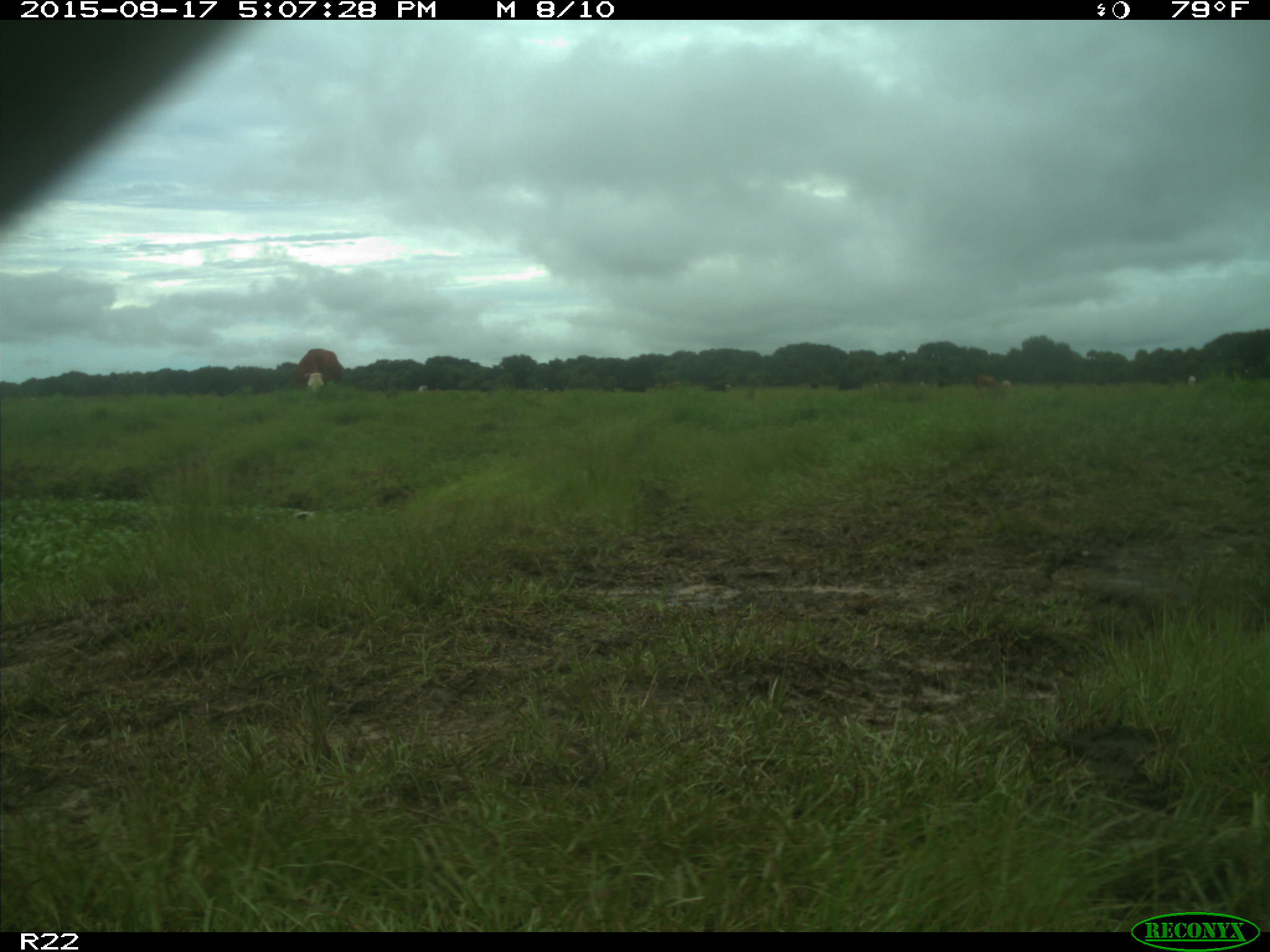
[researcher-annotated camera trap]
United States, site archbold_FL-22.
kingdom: Animalia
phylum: Chordata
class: Mammalia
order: Artiodactyla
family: Bovidae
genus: Bos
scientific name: Bos taurus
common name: domestic cow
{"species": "Bos taurus (domestic cow)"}